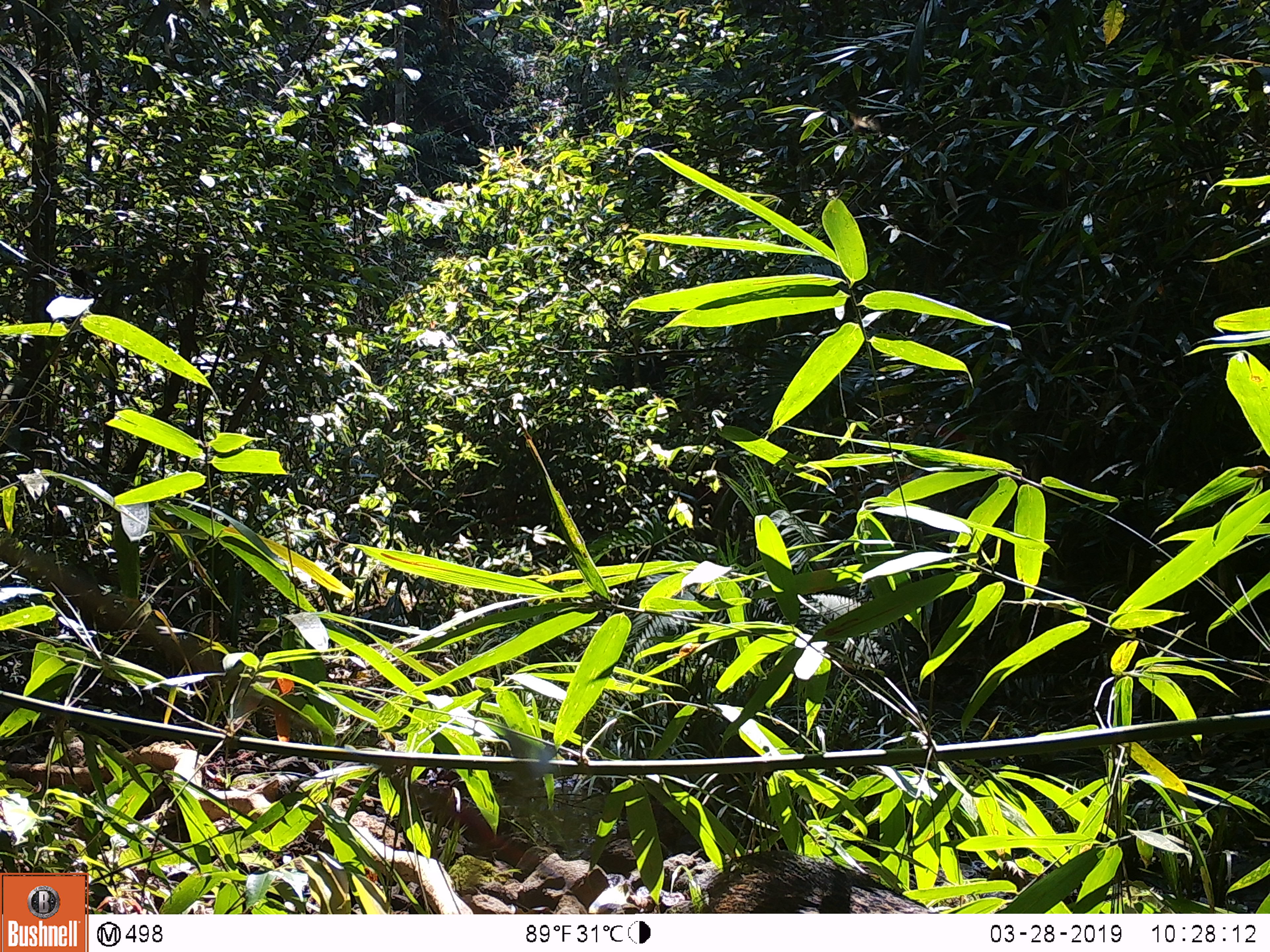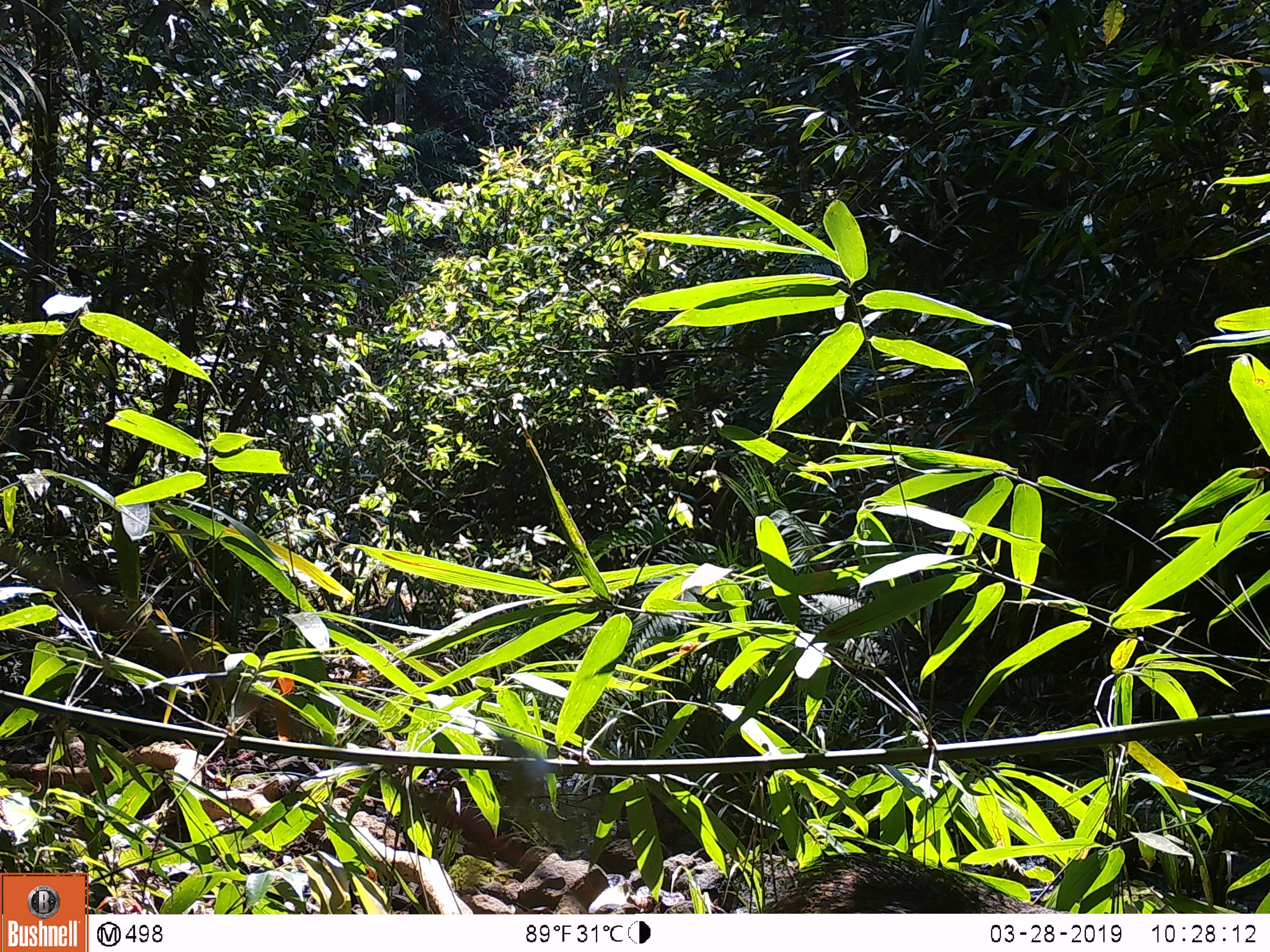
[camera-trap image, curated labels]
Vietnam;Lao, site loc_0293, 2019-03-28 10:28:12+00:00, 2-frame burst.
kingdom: Animalia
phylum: Chordata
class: Mammalia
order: Artiodactyla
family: Suidae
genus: Sus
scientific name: Sus scrofa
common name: eurasian wild pig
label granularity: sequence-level